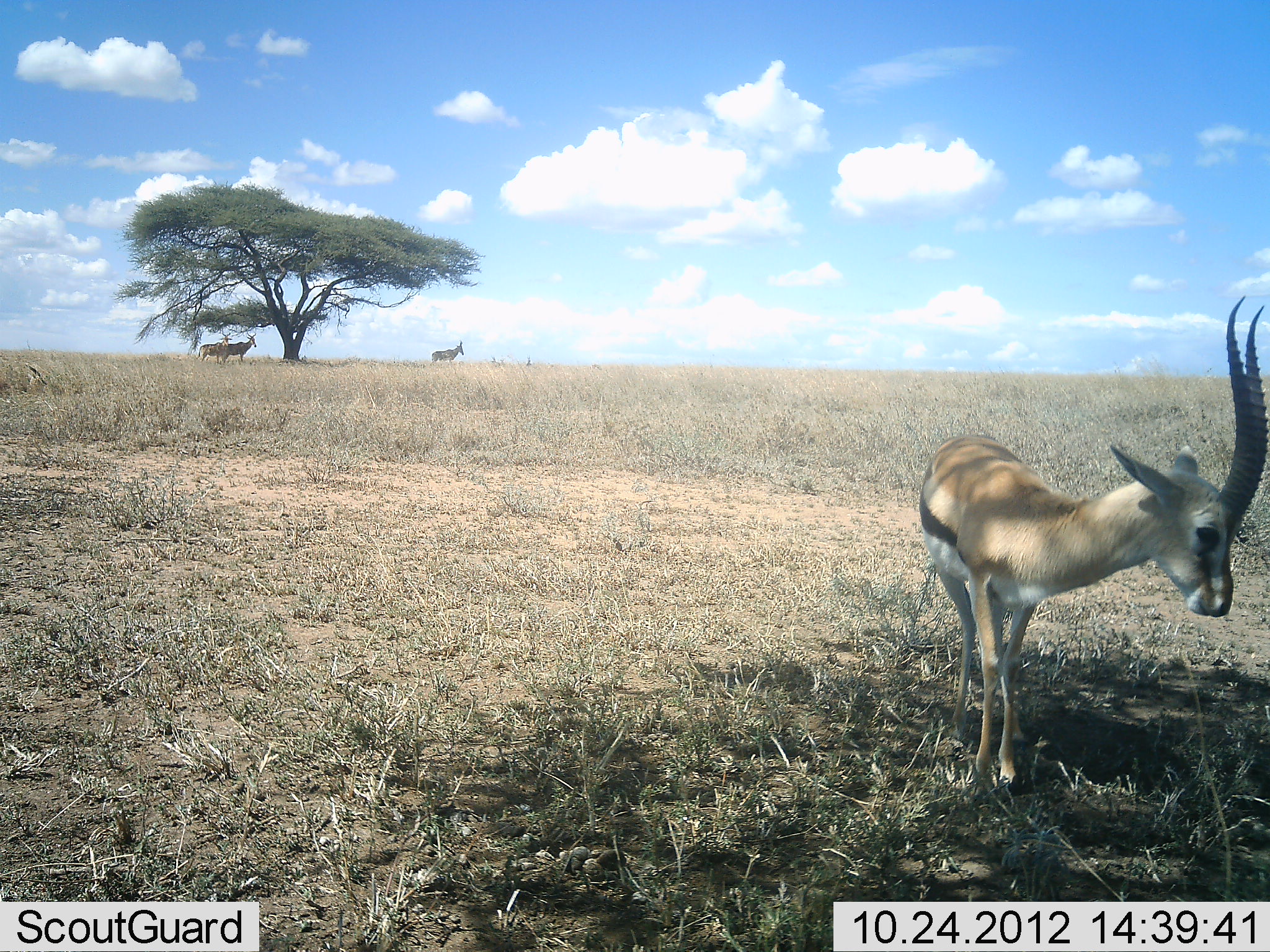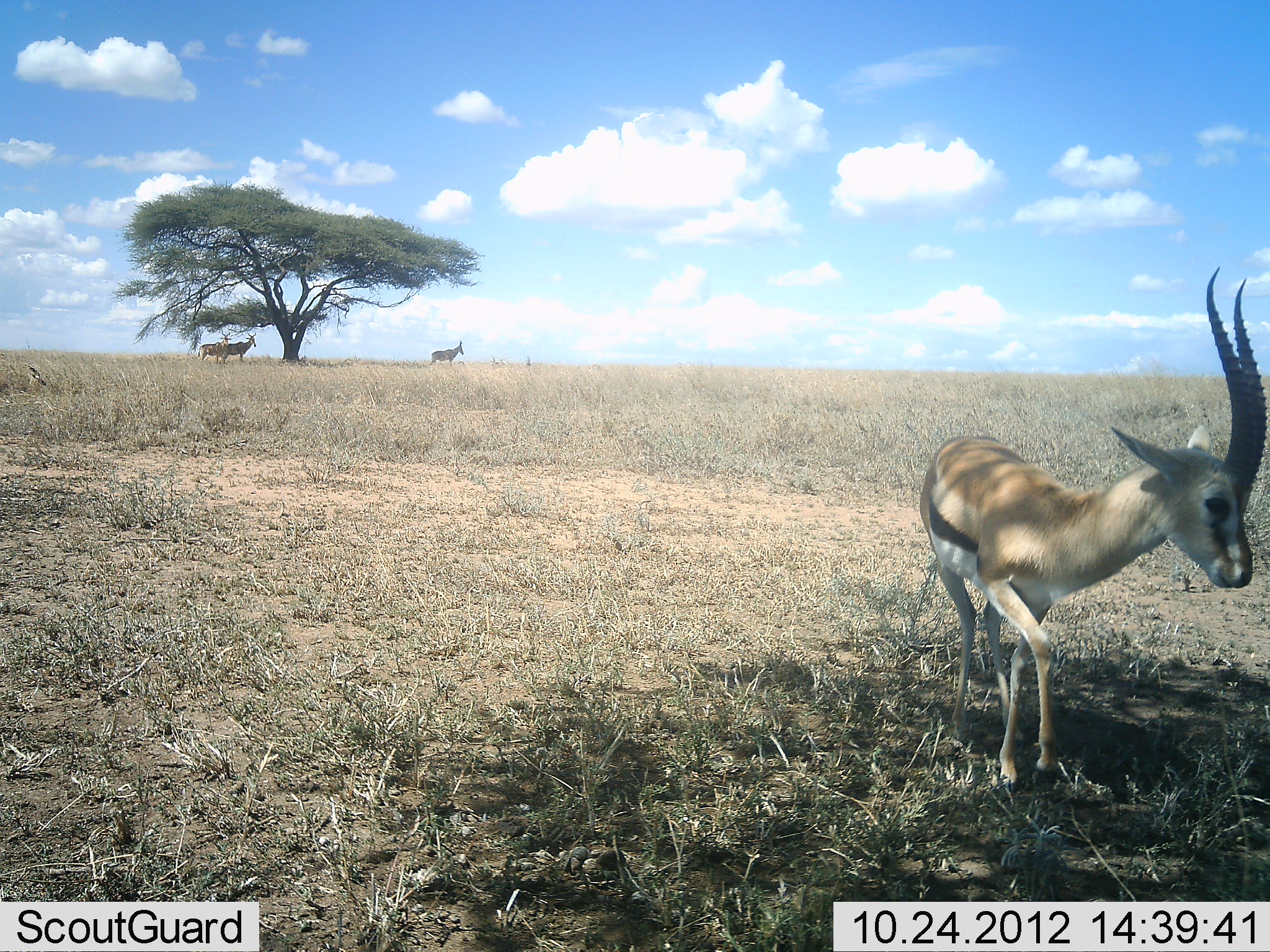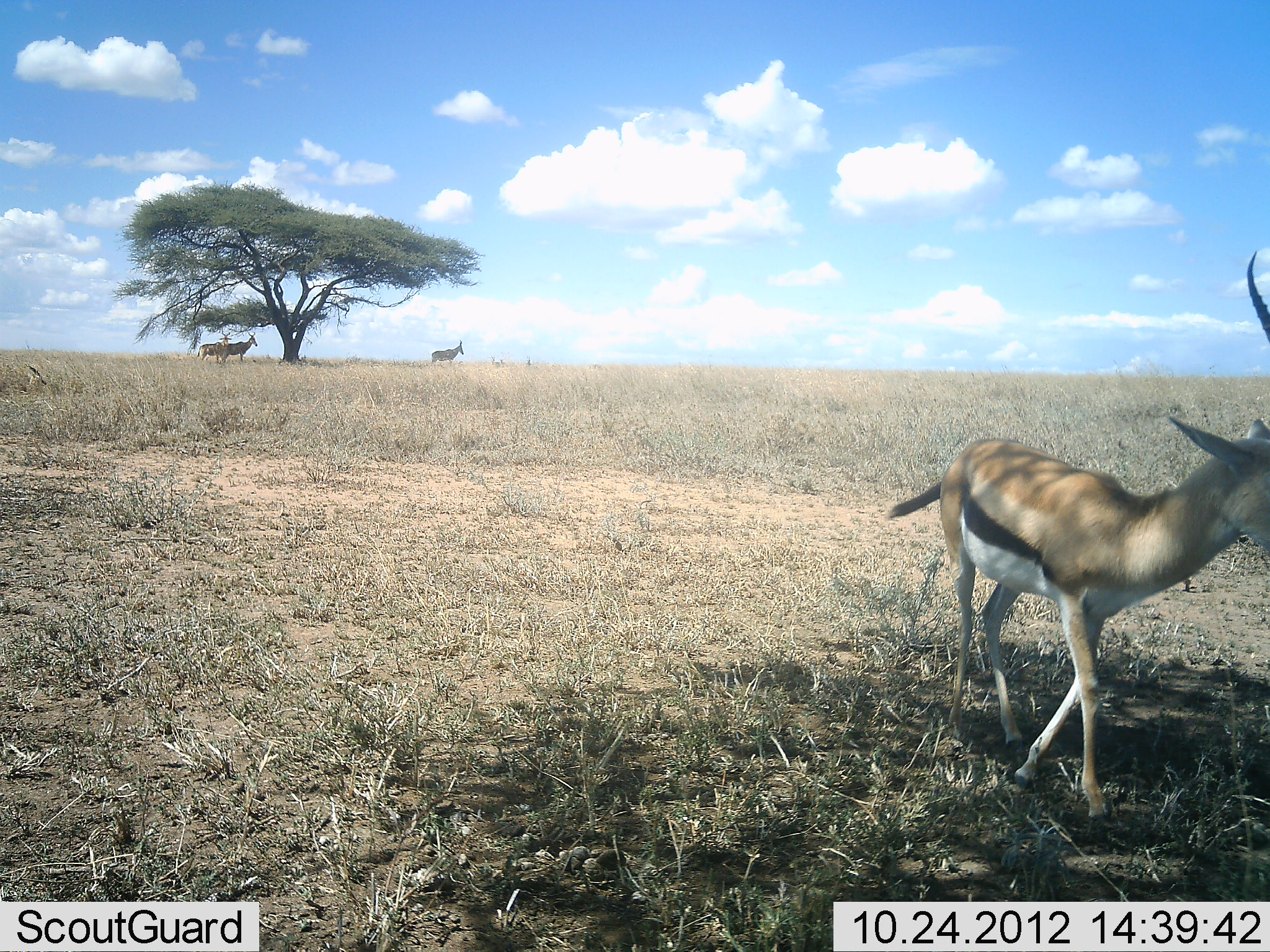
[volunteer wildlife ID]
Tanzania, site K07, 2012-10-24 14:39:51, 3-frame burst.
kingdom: Animalia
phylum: Chordata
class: Mammalia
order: Artiodactyla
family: Bovidae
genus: Eudorcas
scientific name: Eudorcas thomsonii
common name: thomson's gazelle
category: gazellethomsons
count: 1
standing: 50%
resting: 5%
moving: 65%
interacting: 0%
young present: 0%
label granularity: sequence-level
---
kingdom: Animalia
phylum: Chordata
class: Mammalia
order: Artiodactyla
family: Bovidae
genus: Alcelaphus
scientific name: Alcelaphus buselaphus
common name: hartebeest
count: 3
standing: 91%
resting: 0%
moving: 9%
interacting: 0%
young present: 0%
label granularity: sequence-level